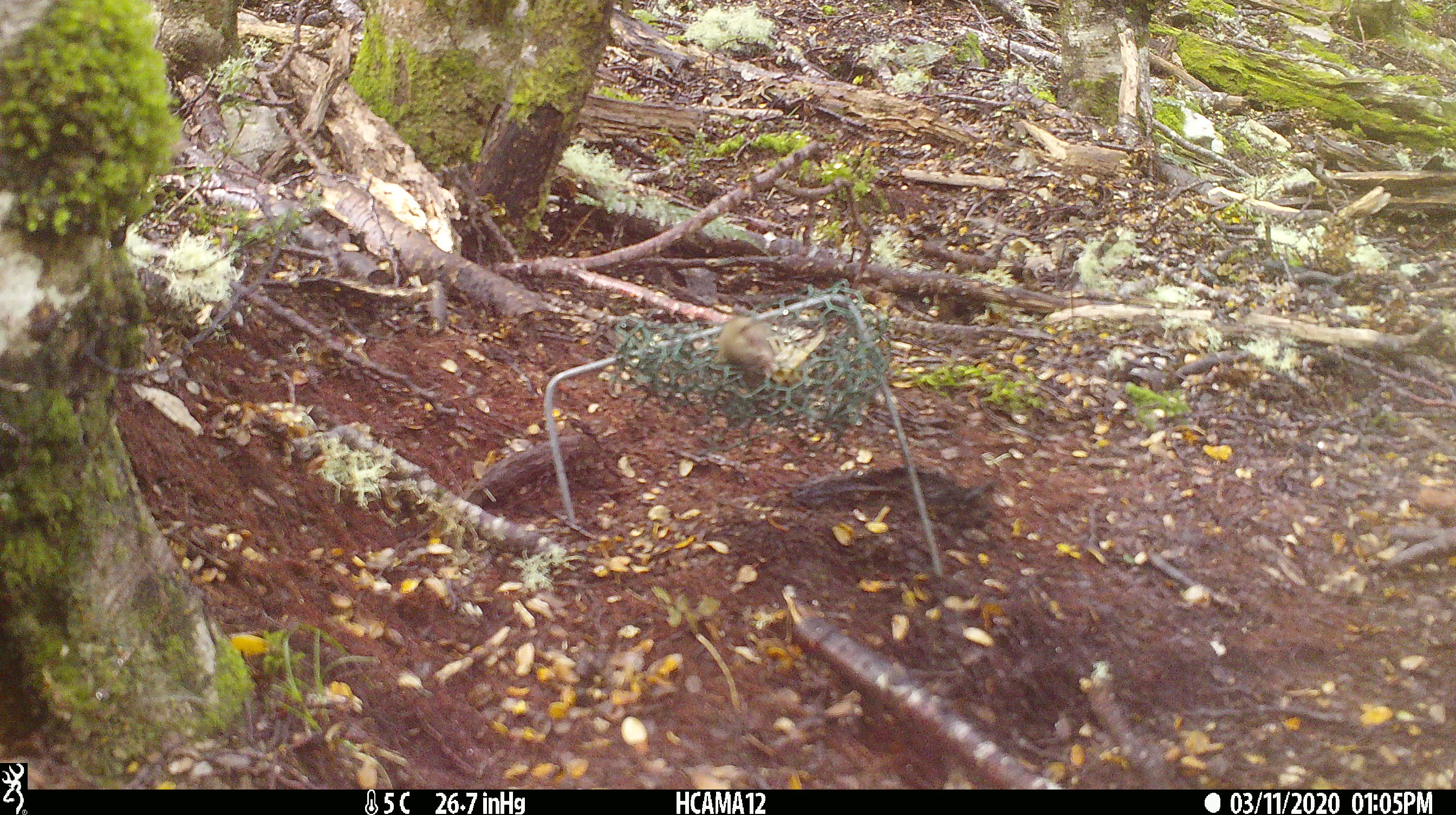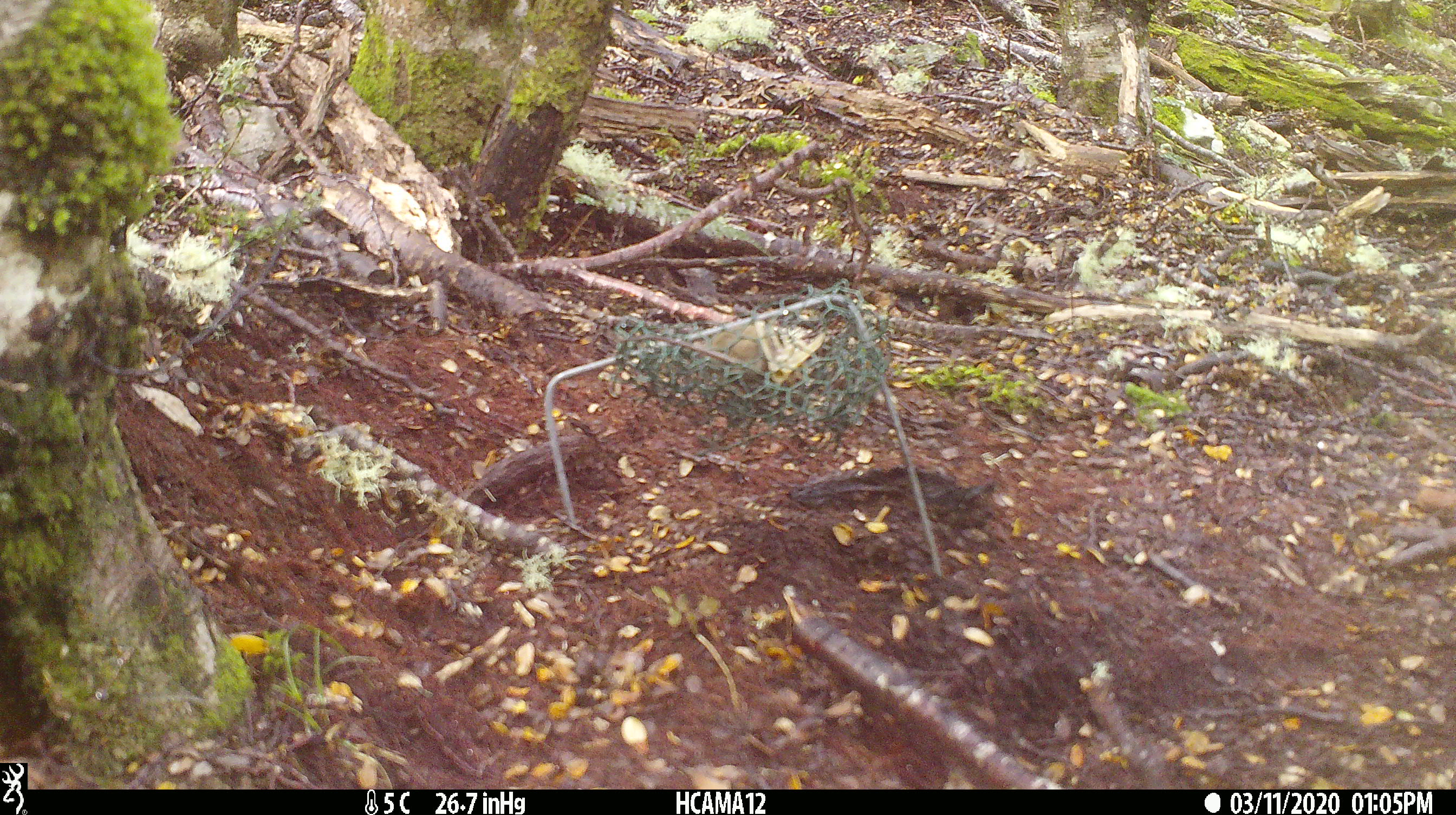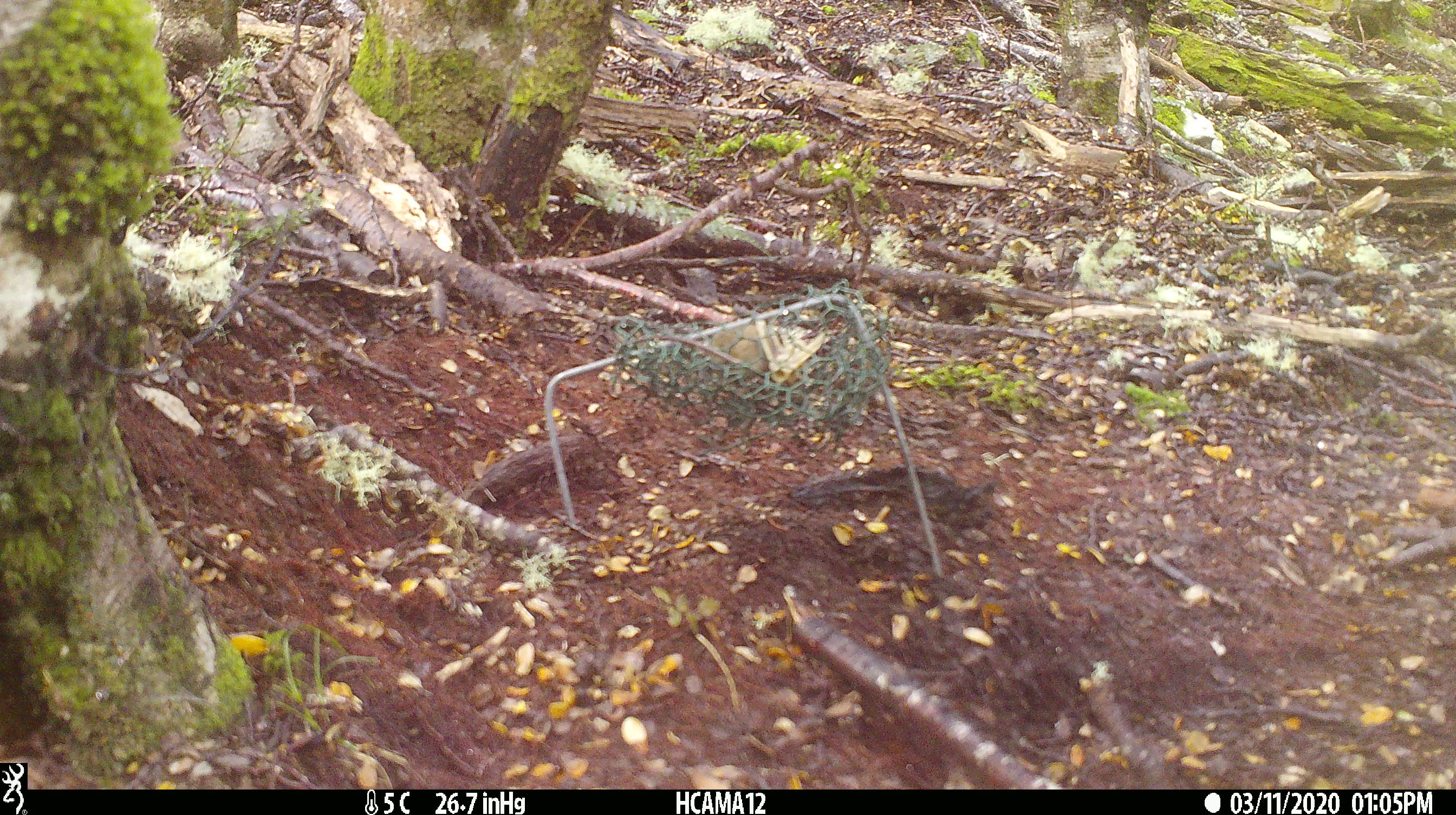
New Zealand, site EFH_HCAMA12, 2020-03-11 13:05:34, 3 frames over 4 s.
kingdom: Animalia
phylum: Chordata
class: Mammalia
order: Rodentia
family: Muridae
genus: Mus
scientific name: Mus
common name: mouse